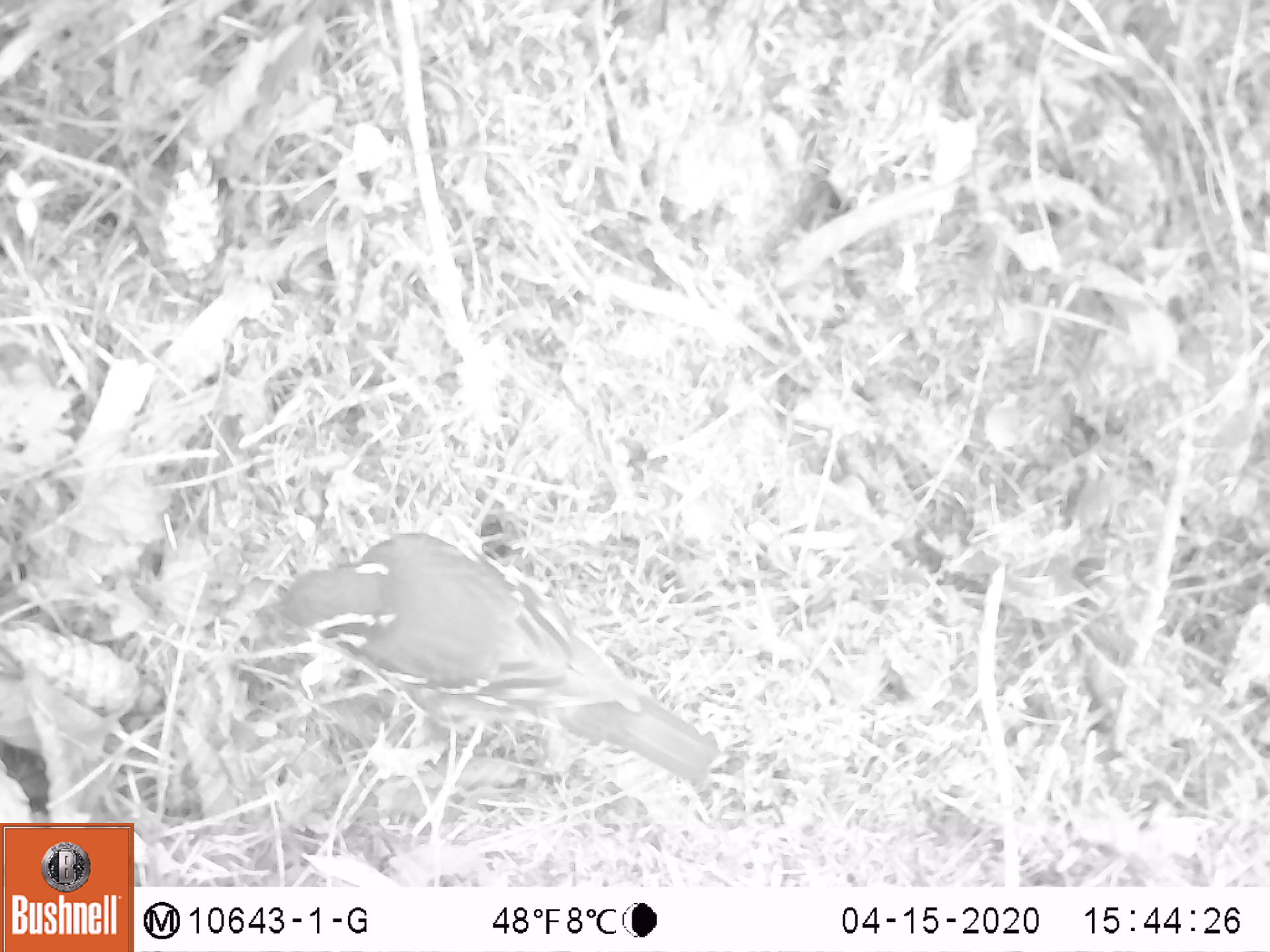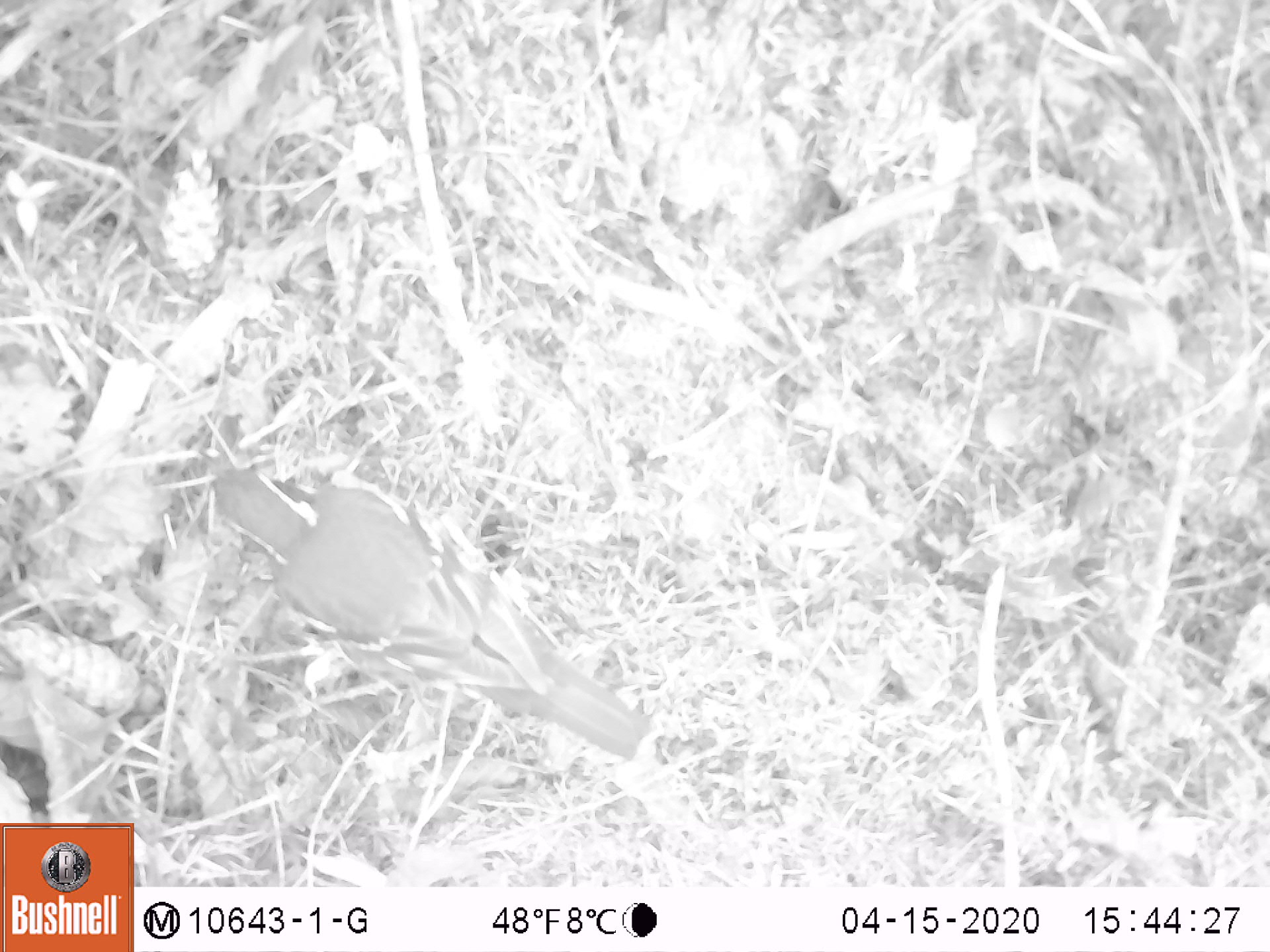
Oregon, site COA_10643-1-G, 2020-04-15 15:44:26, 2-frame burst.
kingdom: Animalia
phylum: Chordata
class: Aves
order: Passeriformes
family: Turdidae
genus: Ixoreus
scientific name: Ixoreus naevius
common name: varied thrush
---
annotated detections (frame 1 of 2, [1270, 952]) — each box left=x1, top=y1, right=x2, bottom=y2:
varied thrush: left=263, top=535, right=725, bottom=773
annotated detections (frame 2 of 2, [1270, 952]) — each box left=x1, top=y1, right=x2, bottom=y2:
varied thrush: left=198, top=460, right=651, bottom=755